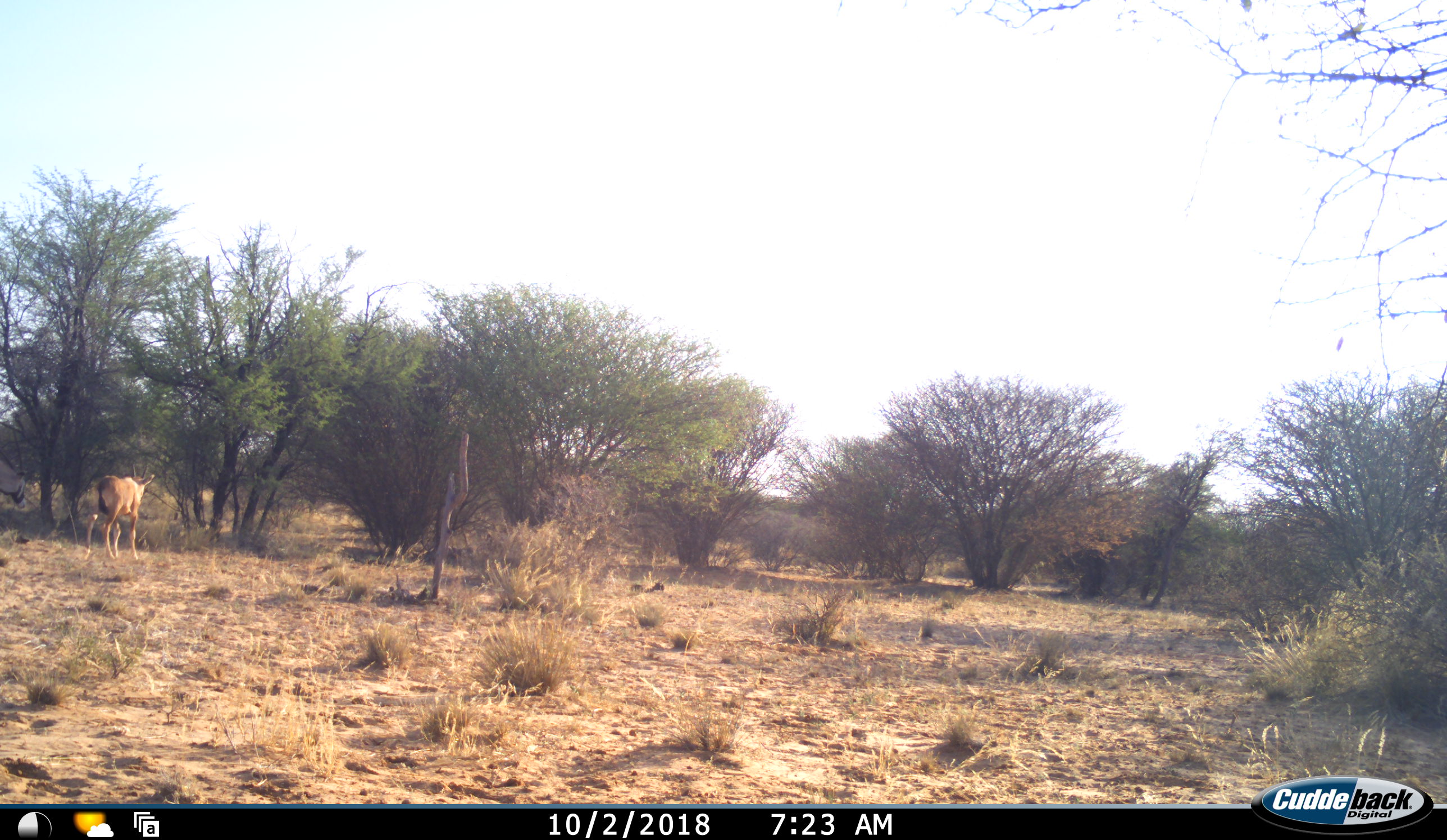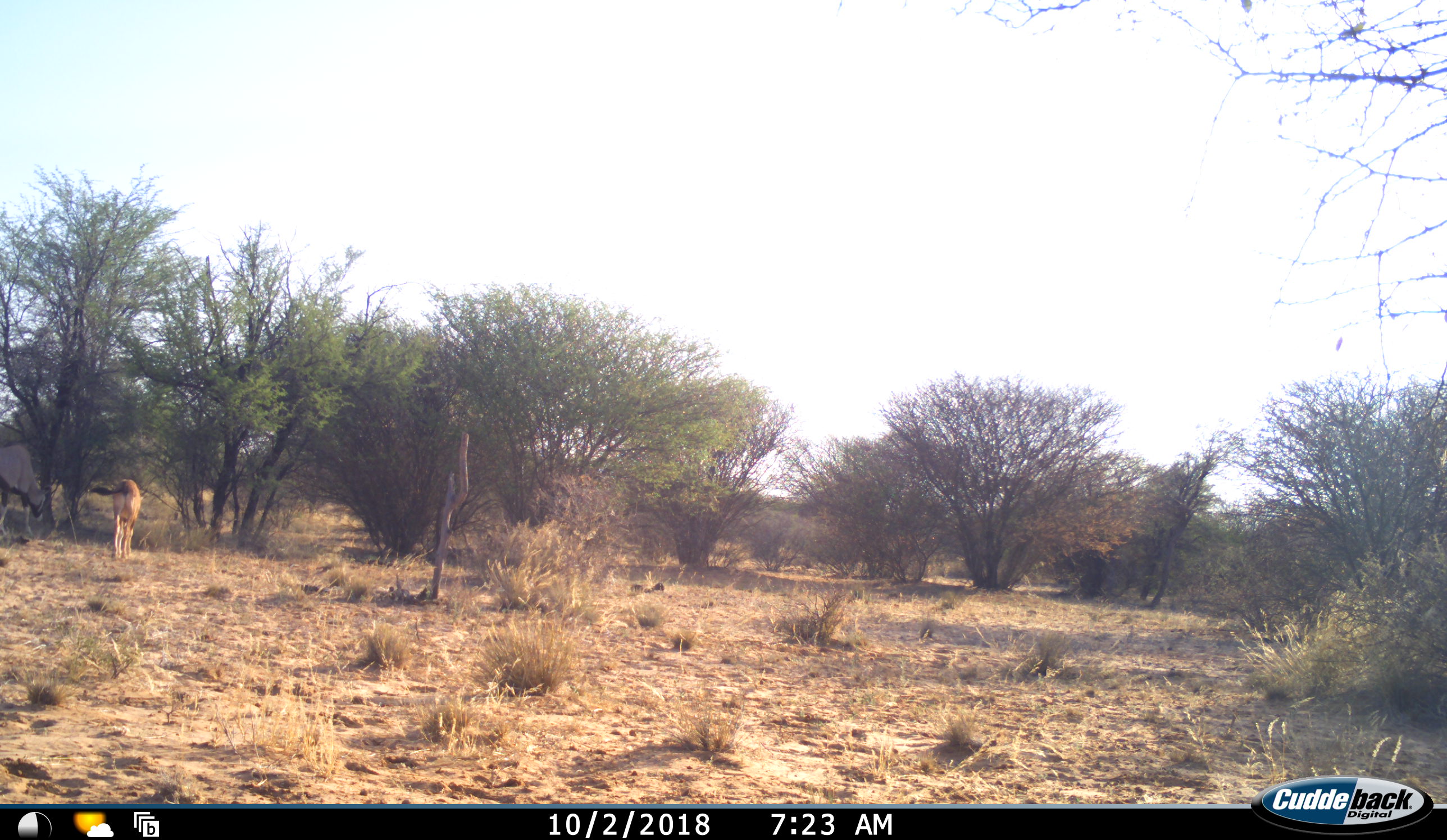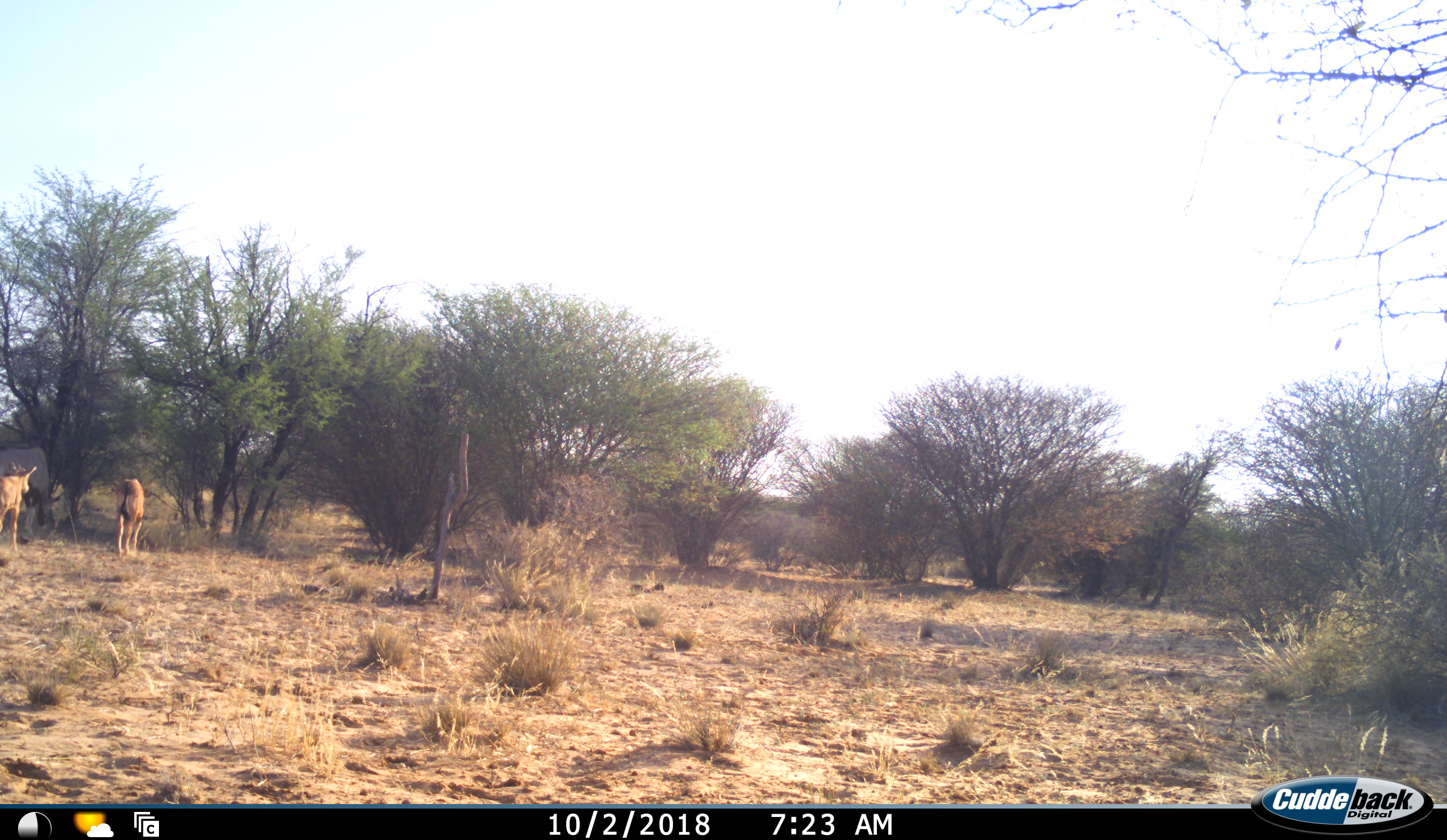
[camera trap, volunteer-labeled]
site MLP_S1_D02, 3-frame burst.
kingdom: Animalia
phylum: Chordata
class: Mammalia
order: Artiodactyla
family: Bovidae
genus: Oryx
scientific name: Oryx gazella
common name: gemsbok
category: oryx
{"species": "oryx (gemsbok) (Oryx gazella)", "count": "1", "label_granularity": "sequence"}